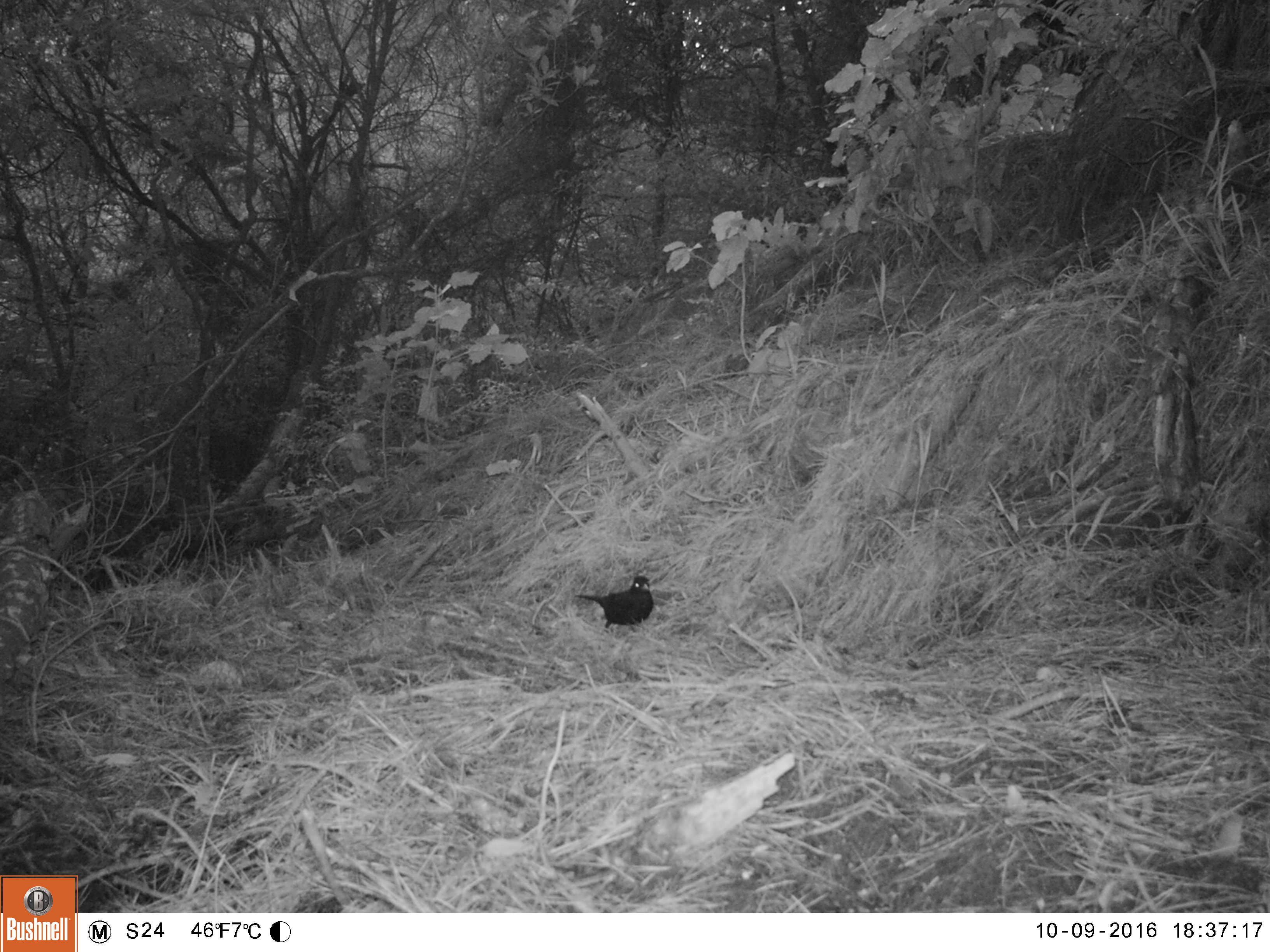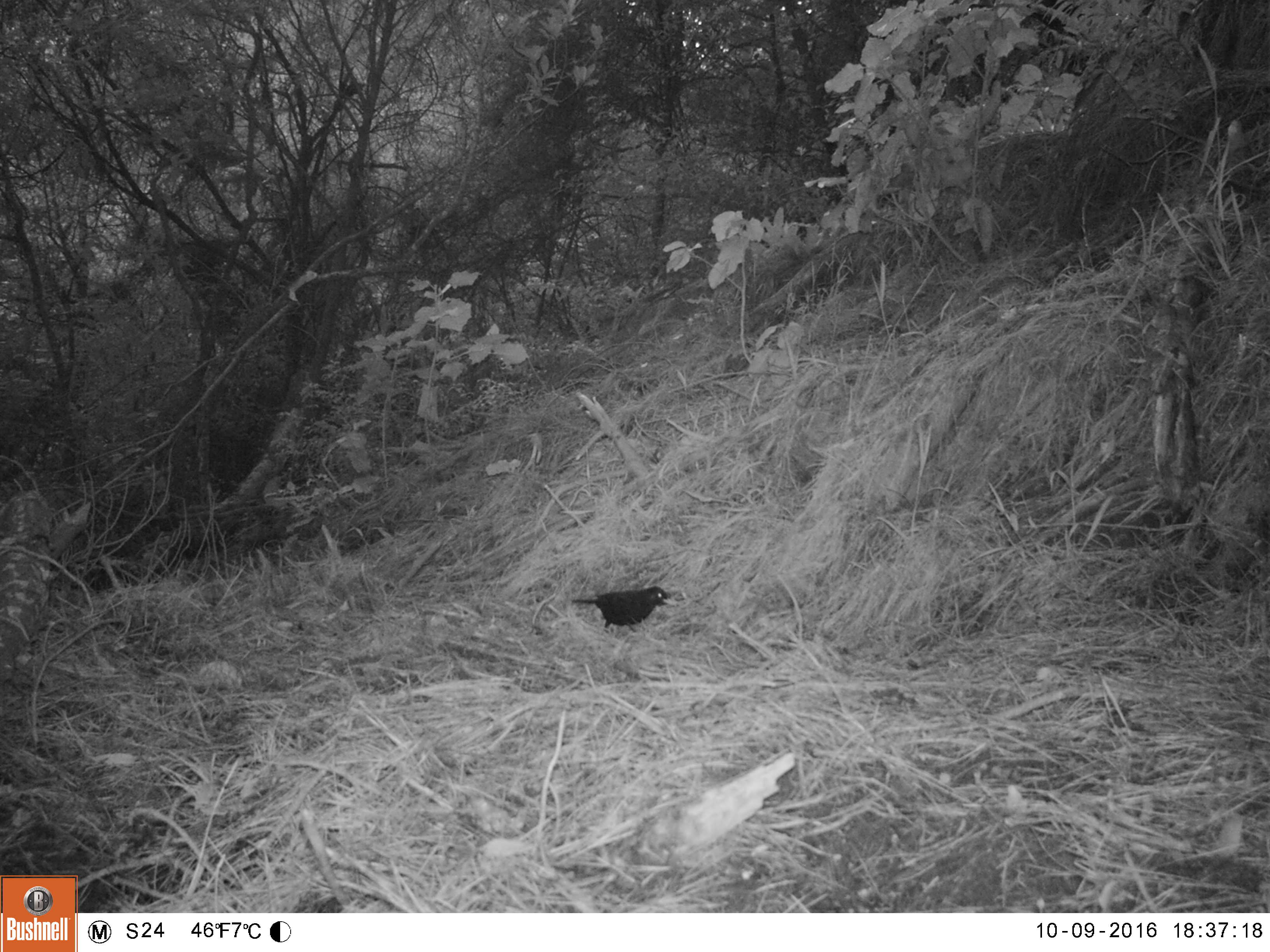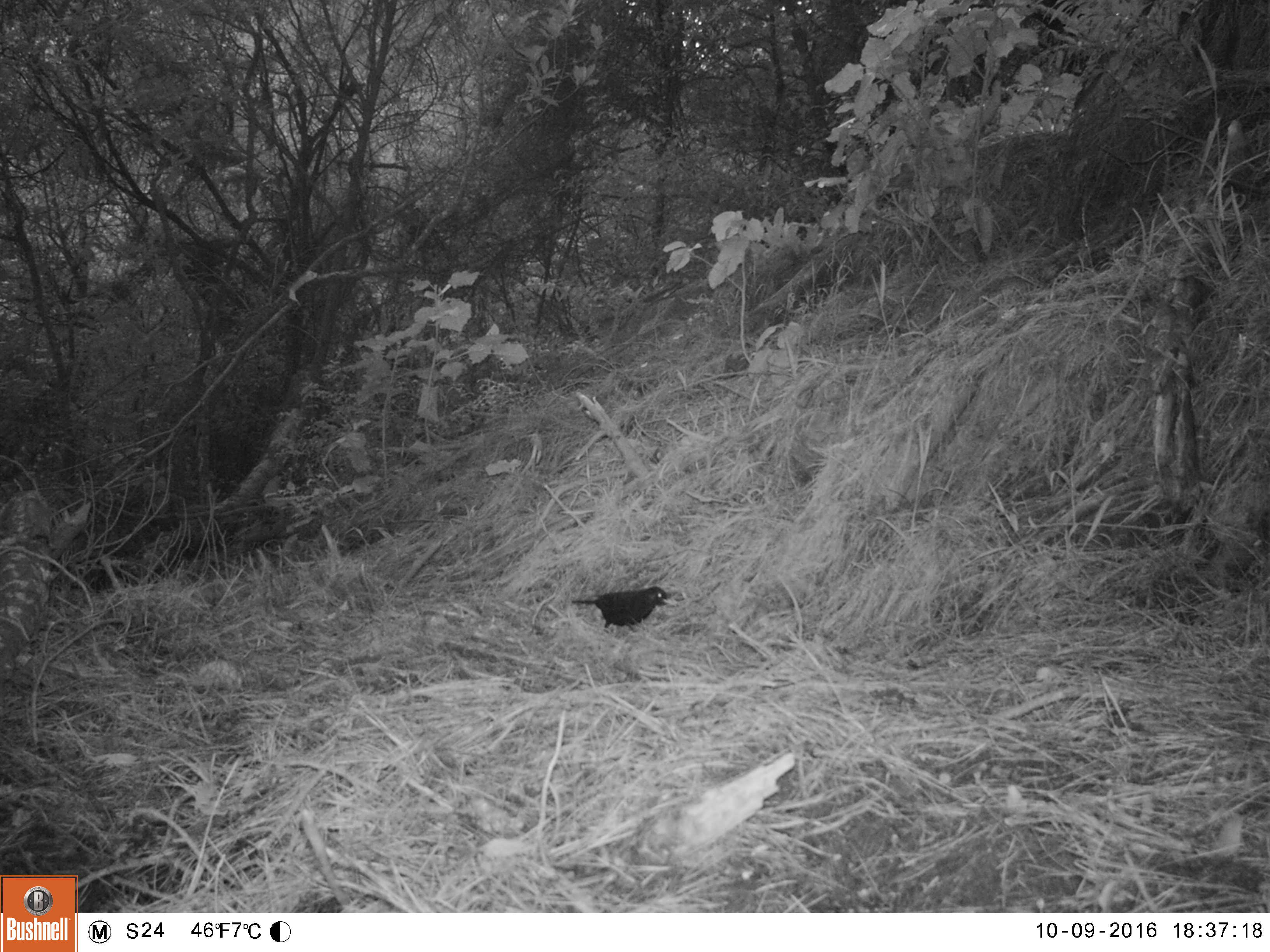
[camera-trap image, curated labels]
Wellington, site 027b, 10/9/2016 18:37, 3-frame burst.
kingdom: Animalia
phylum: Chordata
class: Aves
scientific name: Aves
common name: bird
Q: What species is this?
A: Bird (Aves).